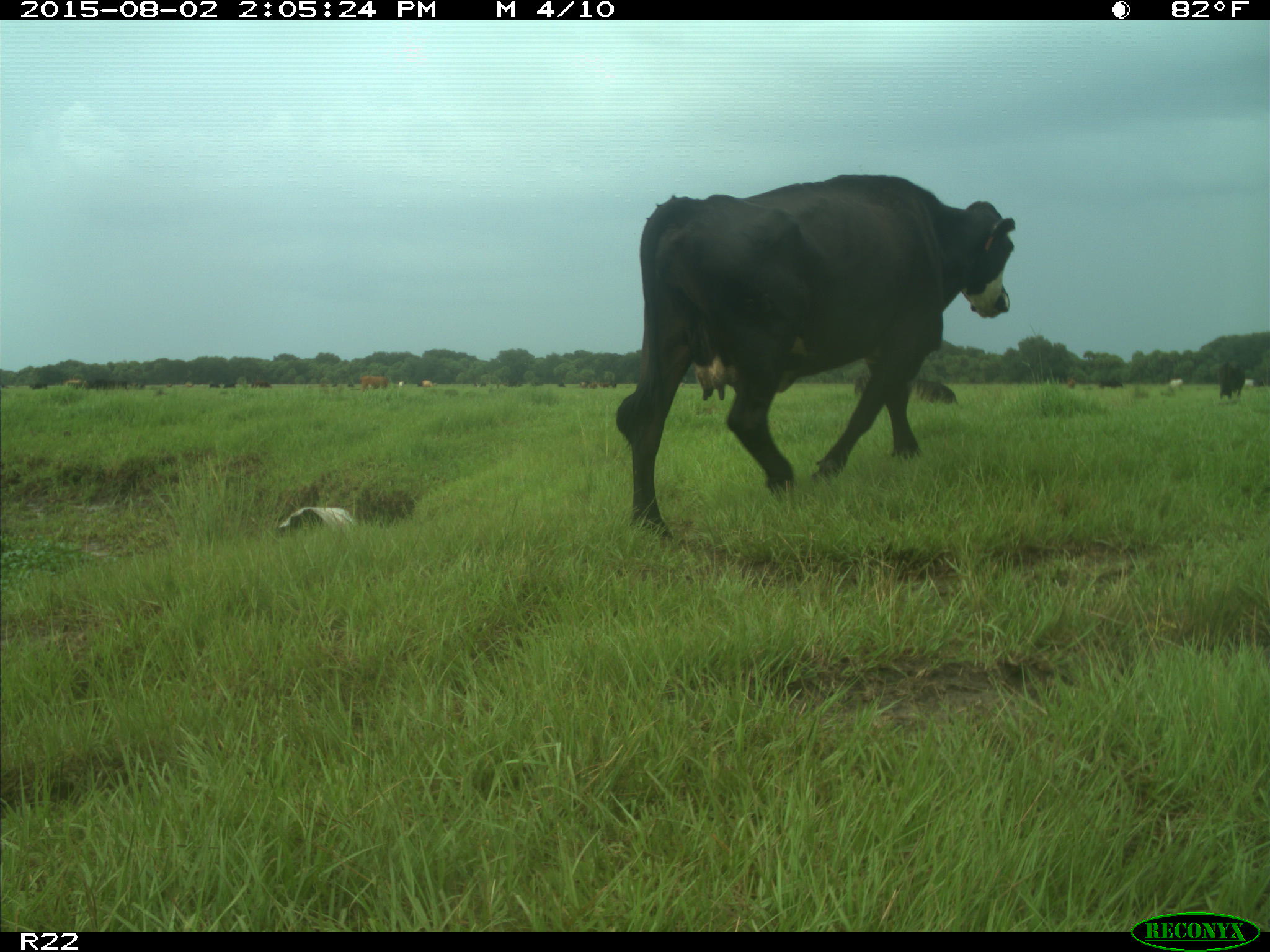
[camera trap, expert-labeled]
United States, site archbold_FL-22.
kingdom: Animalia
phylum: Chordata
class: Mammalia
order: Artiodactyla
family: Bovidae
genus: Bos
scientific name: Bos taurus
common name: domestic cow